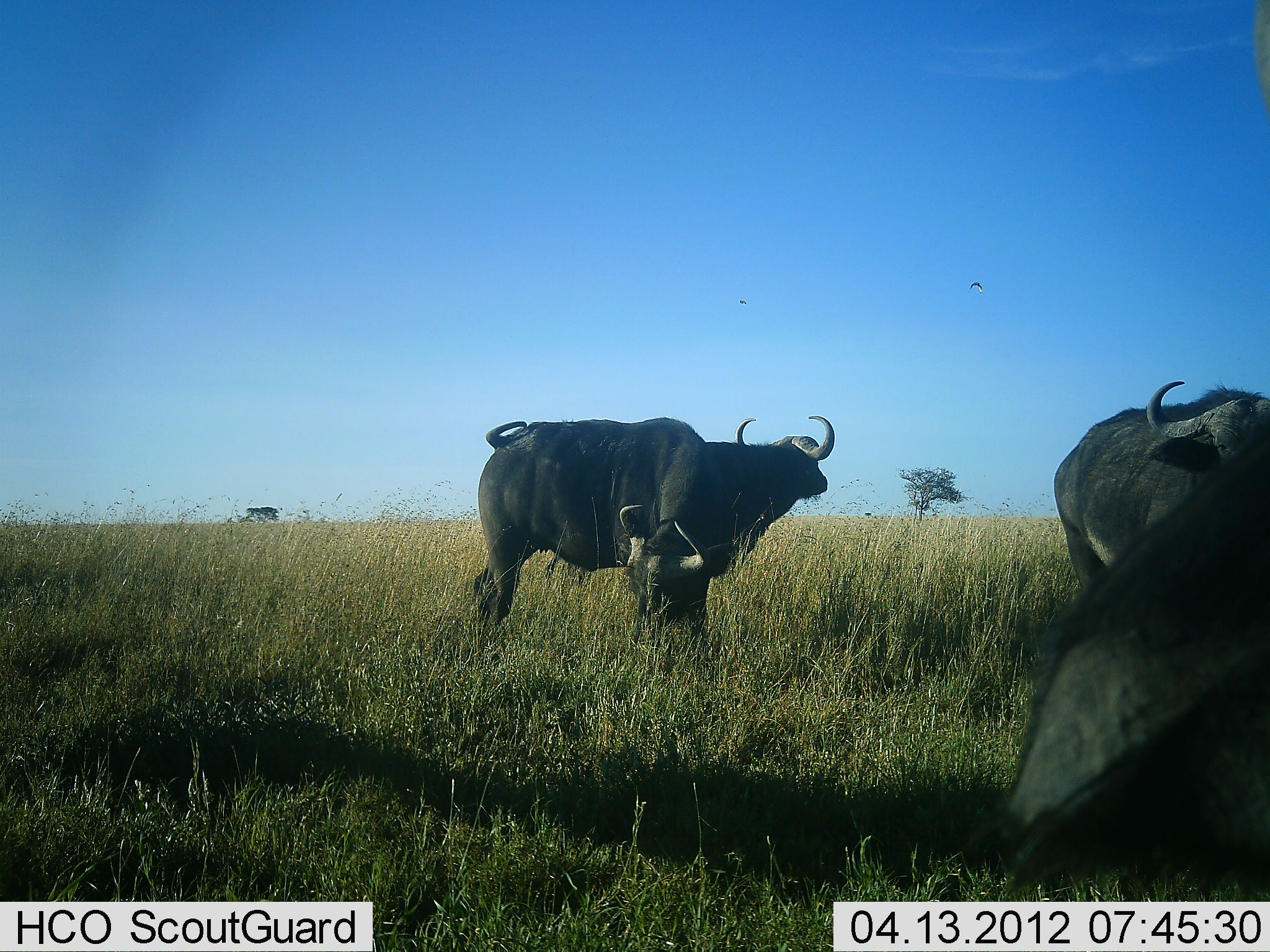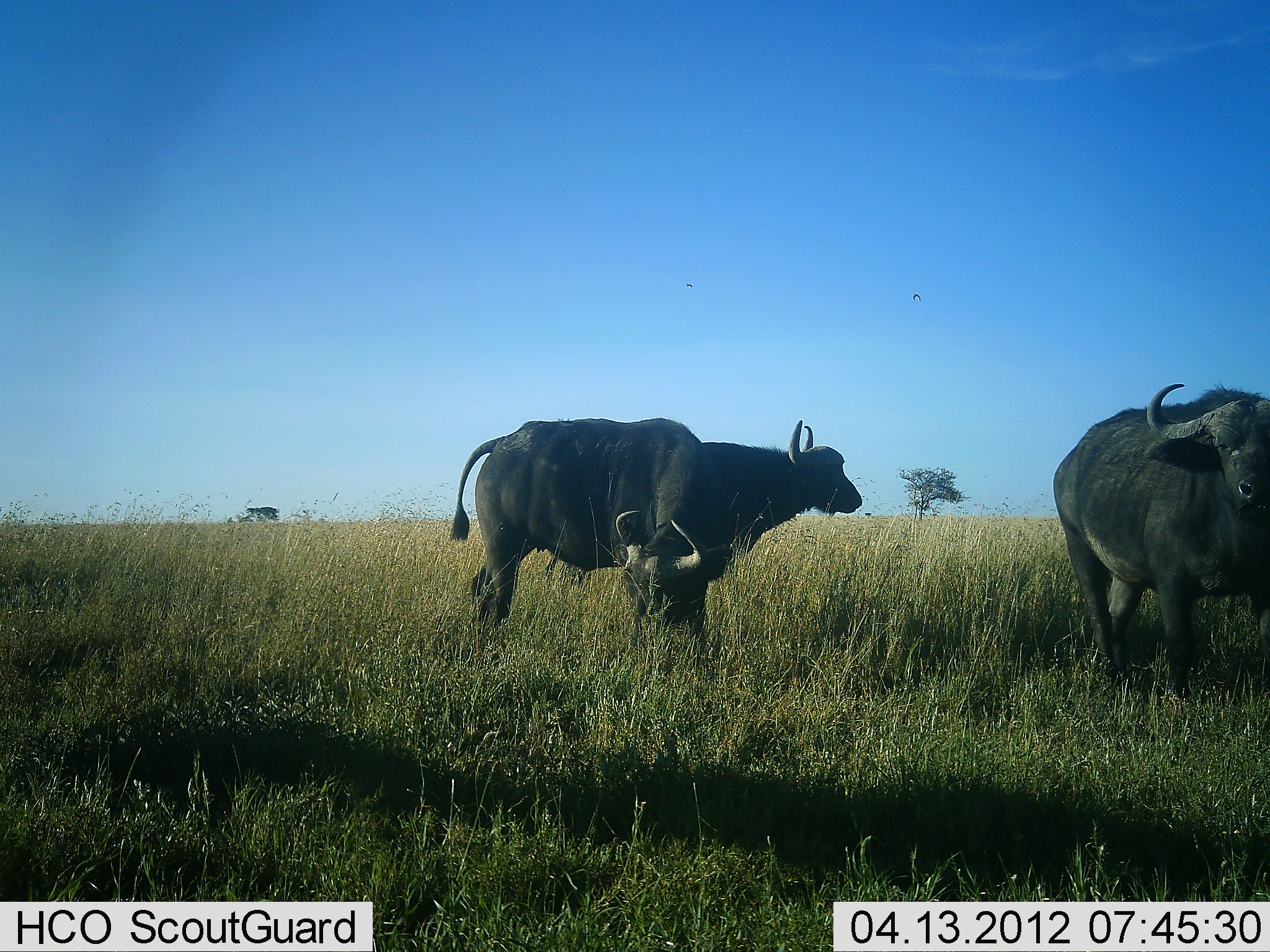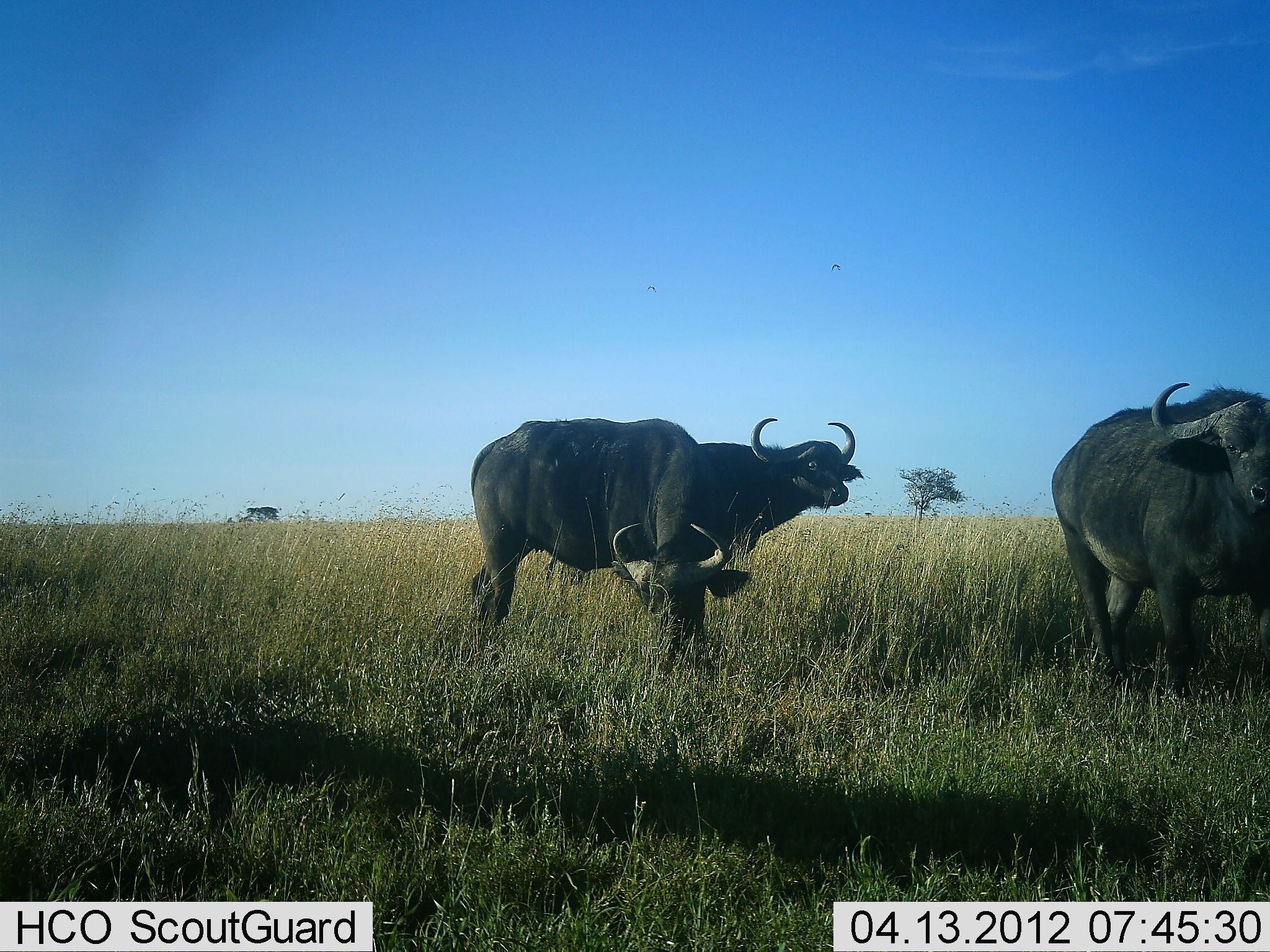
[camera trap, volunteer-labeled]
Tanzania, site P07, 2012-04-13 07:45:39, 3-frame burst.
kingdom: Animalia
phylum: Chordata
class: Mammalia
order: Artiodactyla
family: Bovidae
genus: Syncerus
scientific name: Syncerus caffer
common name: cape buffalo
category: buffalo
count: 4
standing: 93%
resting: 0%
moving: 13%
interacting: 0%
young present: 0%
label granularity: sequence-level